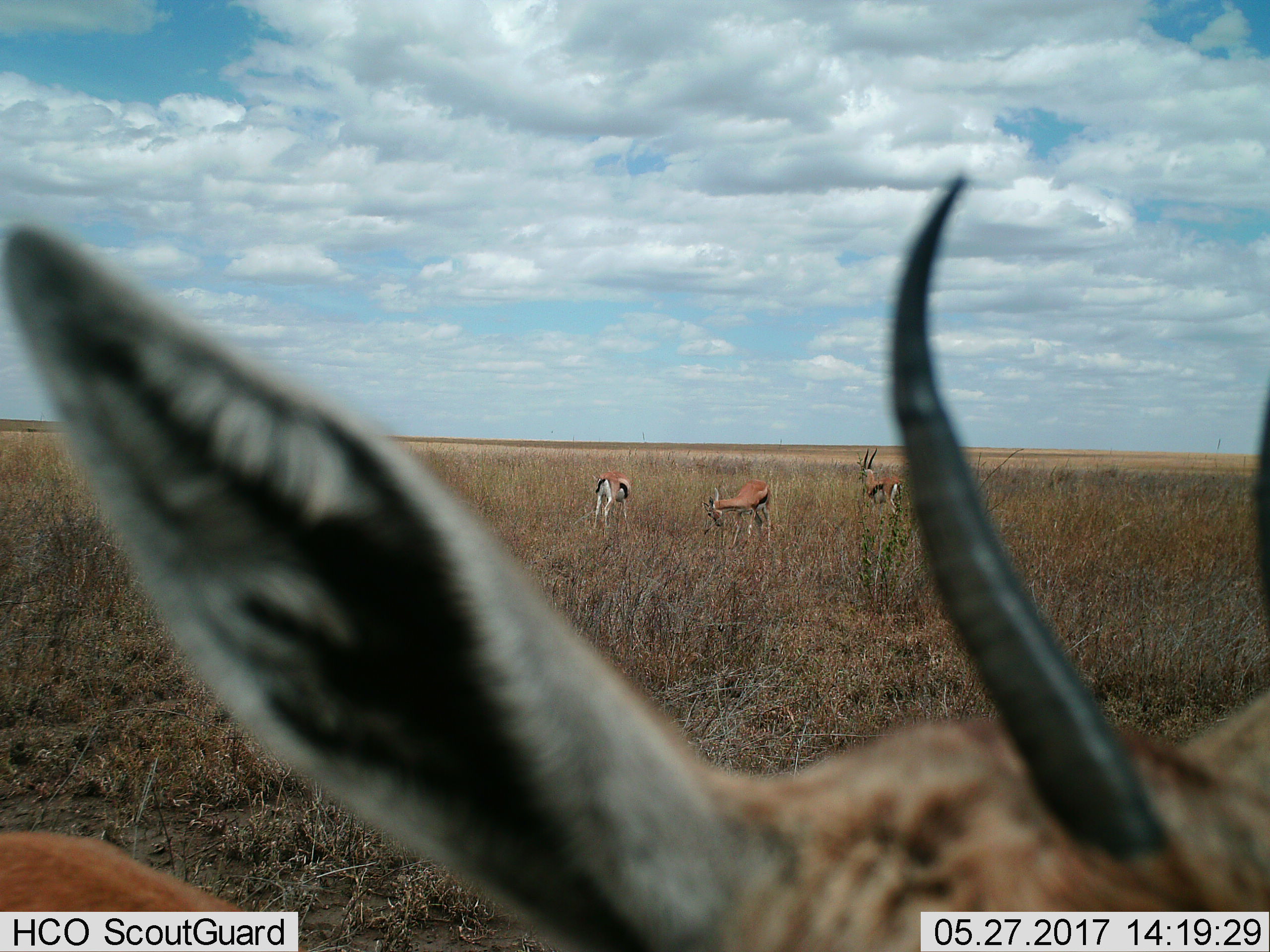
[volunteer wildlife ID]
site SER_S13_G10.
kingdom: Animalia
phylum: Chordata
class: Mammalia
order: Artiodactyla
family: Bovidae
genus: Eudorcas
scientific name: Eudorcas thomsonii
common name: thomson's gazelle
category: gazellethomsons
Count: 4.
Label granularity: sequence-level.